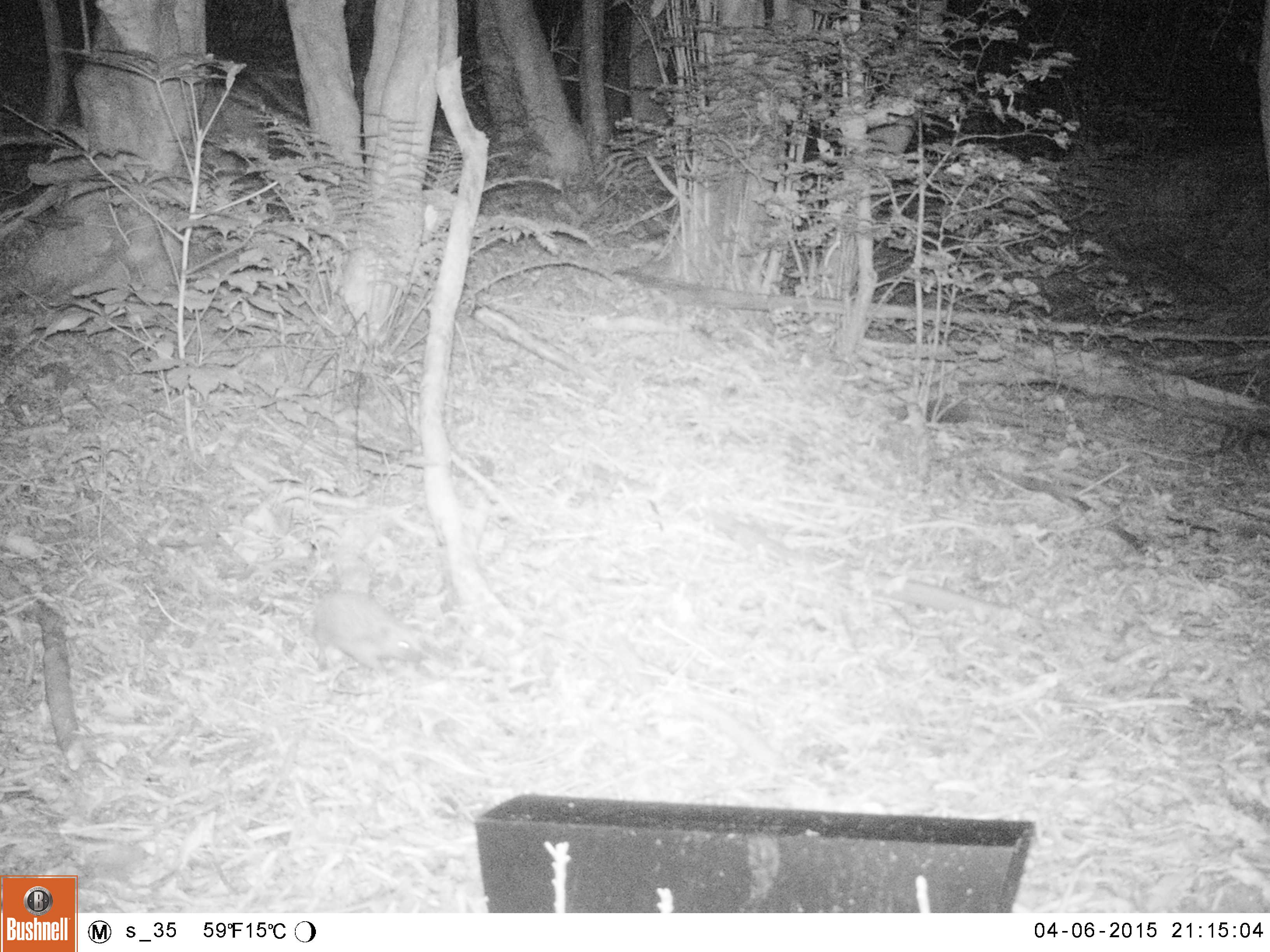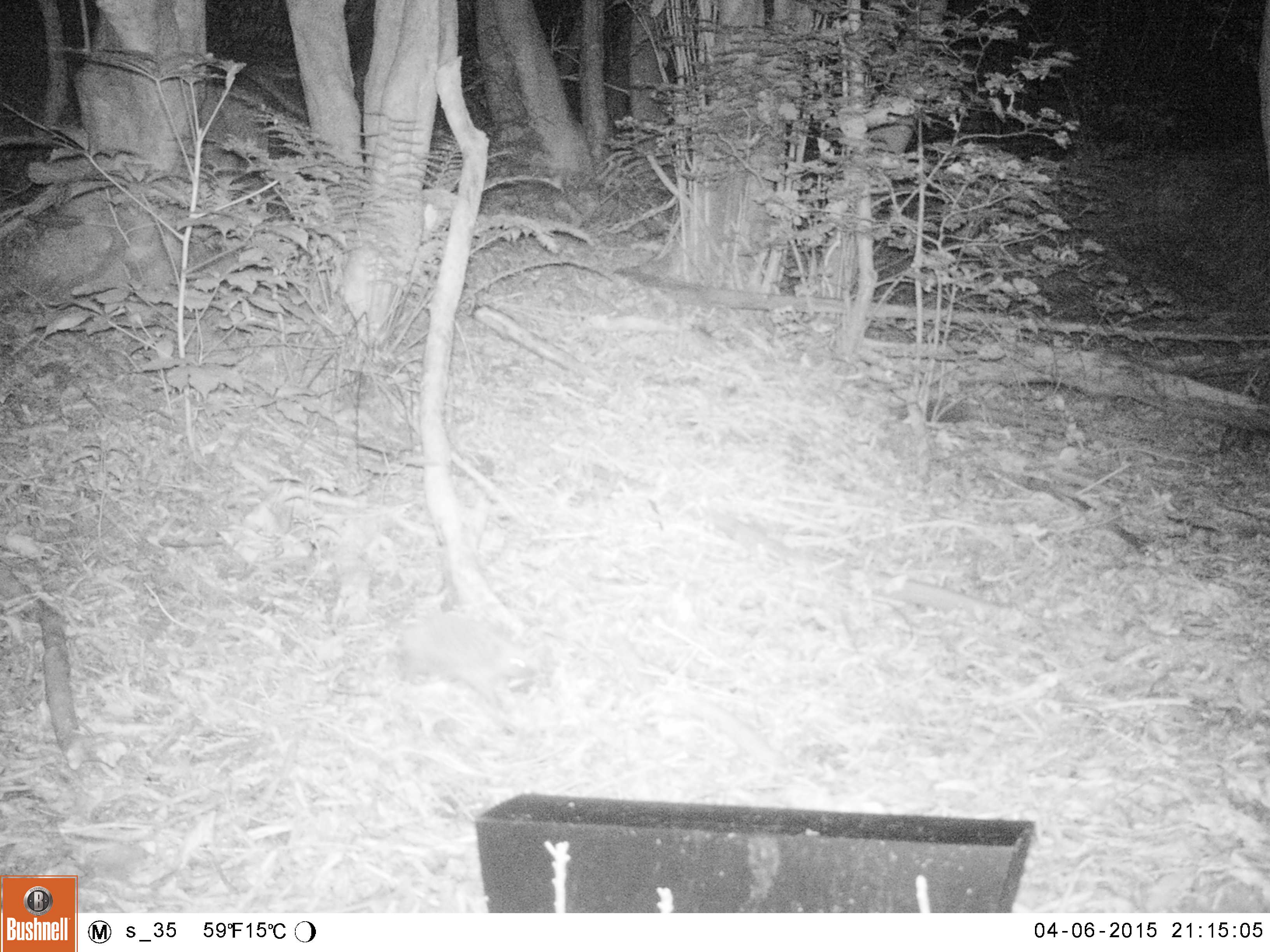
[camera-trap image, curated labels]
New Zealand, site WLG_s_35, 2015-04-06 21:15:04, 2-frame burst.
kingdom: Animalia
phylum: Chordata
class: Mammalia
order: Eulipotyphla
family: Erinaceidae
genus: Erinaceus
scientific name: Erinaceus europaeus europaeus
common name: european hedgehog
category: hedgehog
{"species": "hedgehog (european hedgehog) (Erinaceus europaeus europaeus)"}